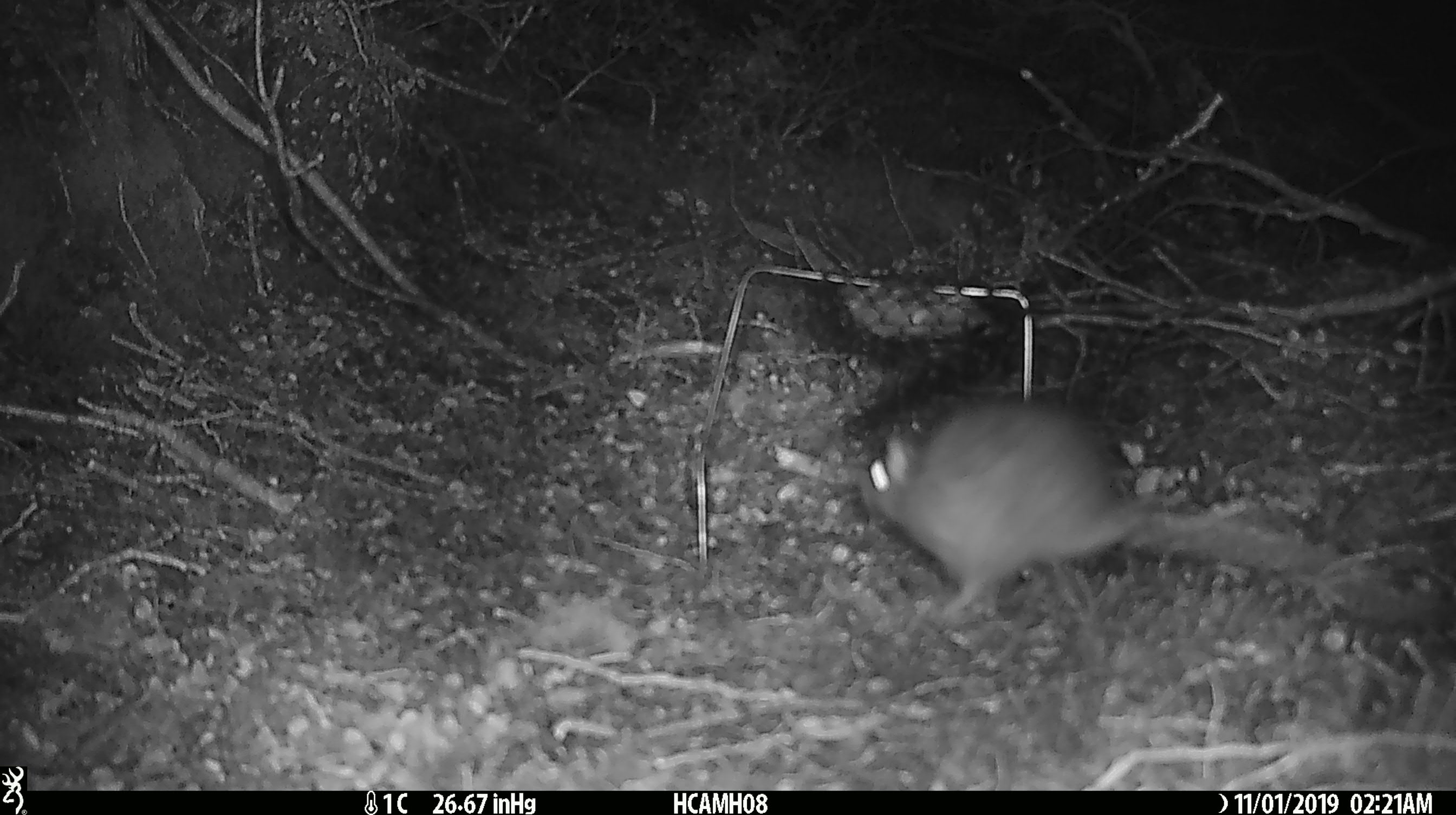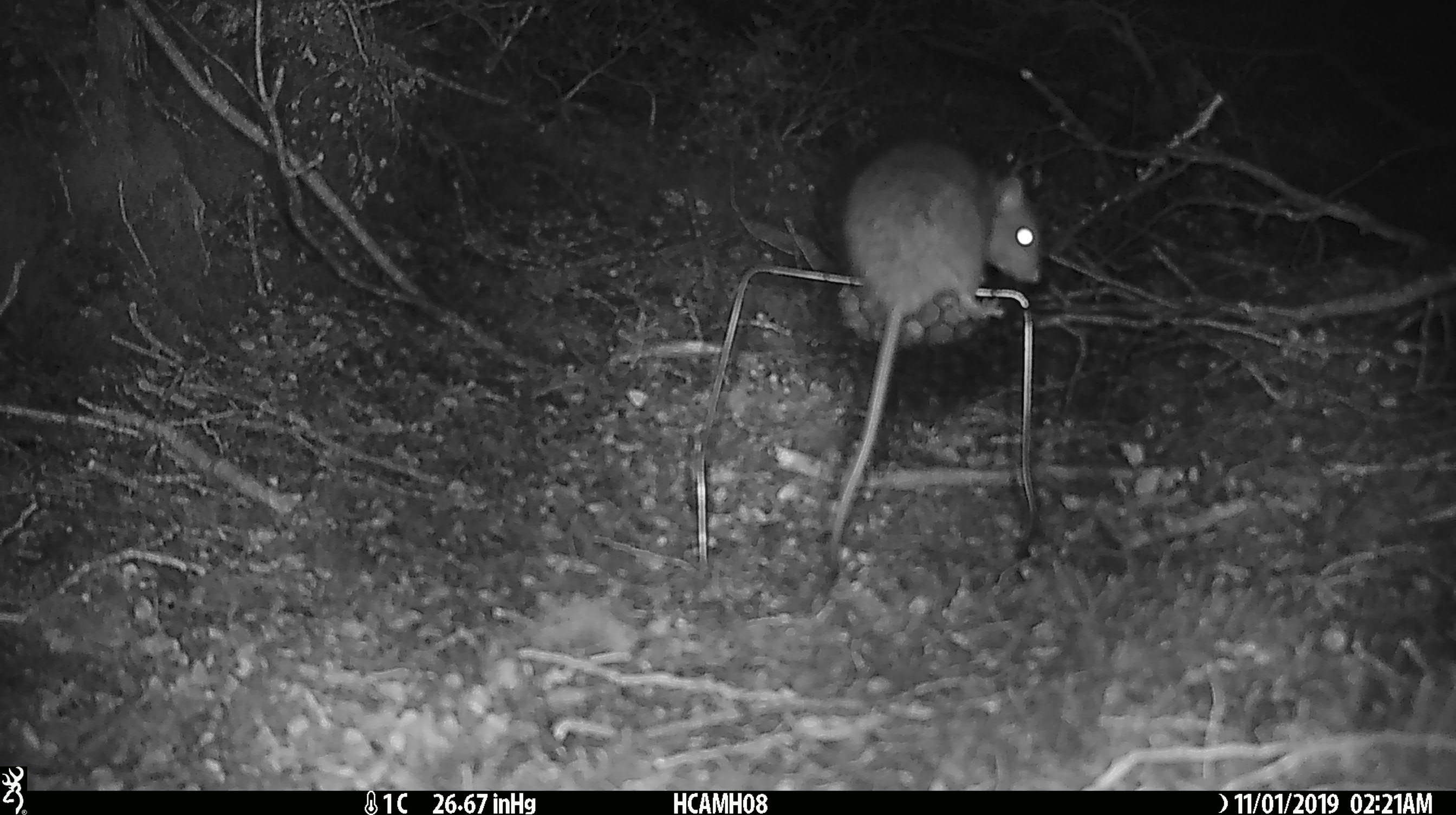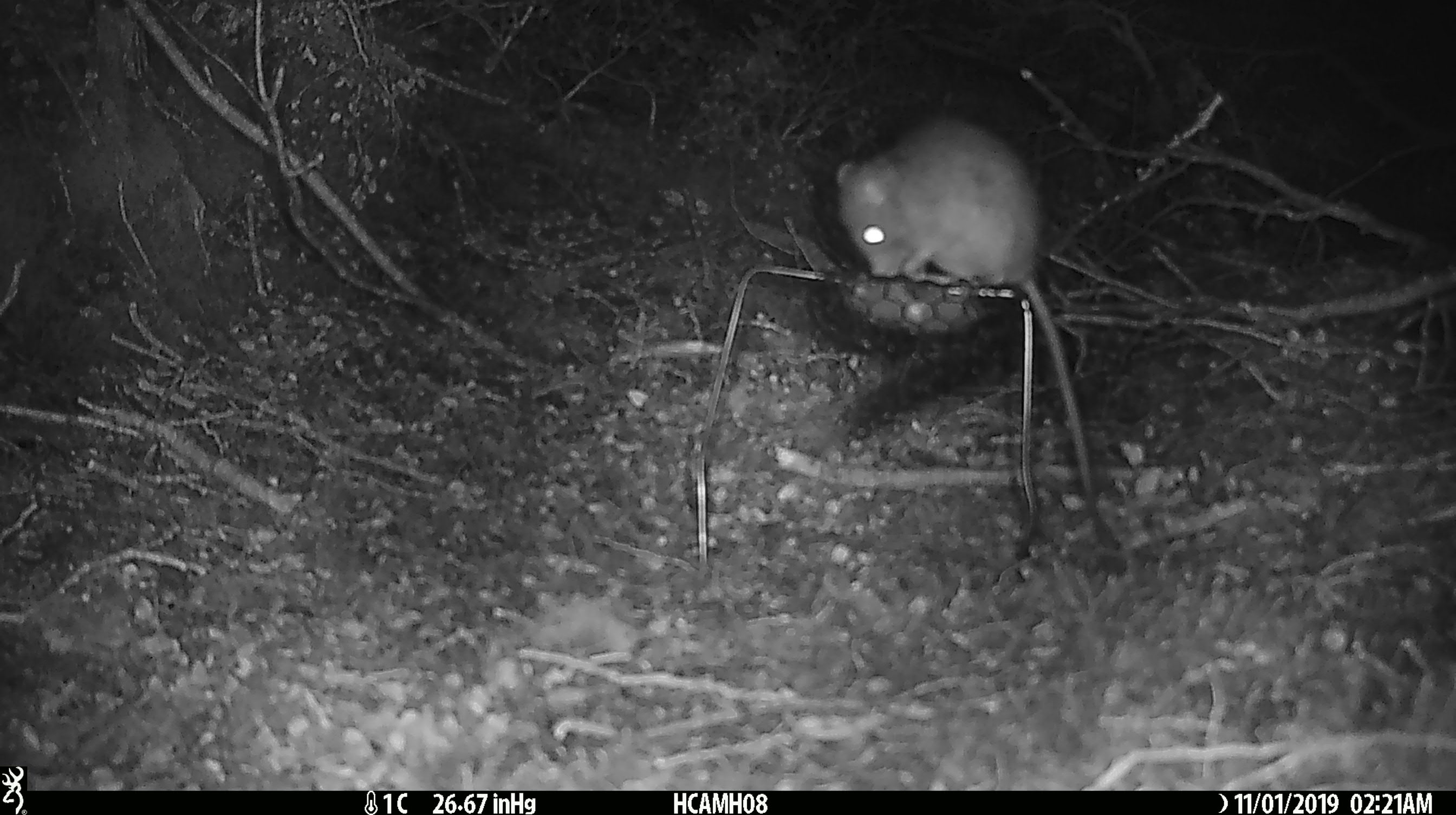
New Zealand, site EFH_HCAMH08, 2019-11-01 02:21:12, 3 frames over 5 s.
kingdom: Animalia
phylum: Chordata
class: Mammalia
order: Rodentia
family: Muridae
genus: Rattus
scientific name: Rattus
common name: rat